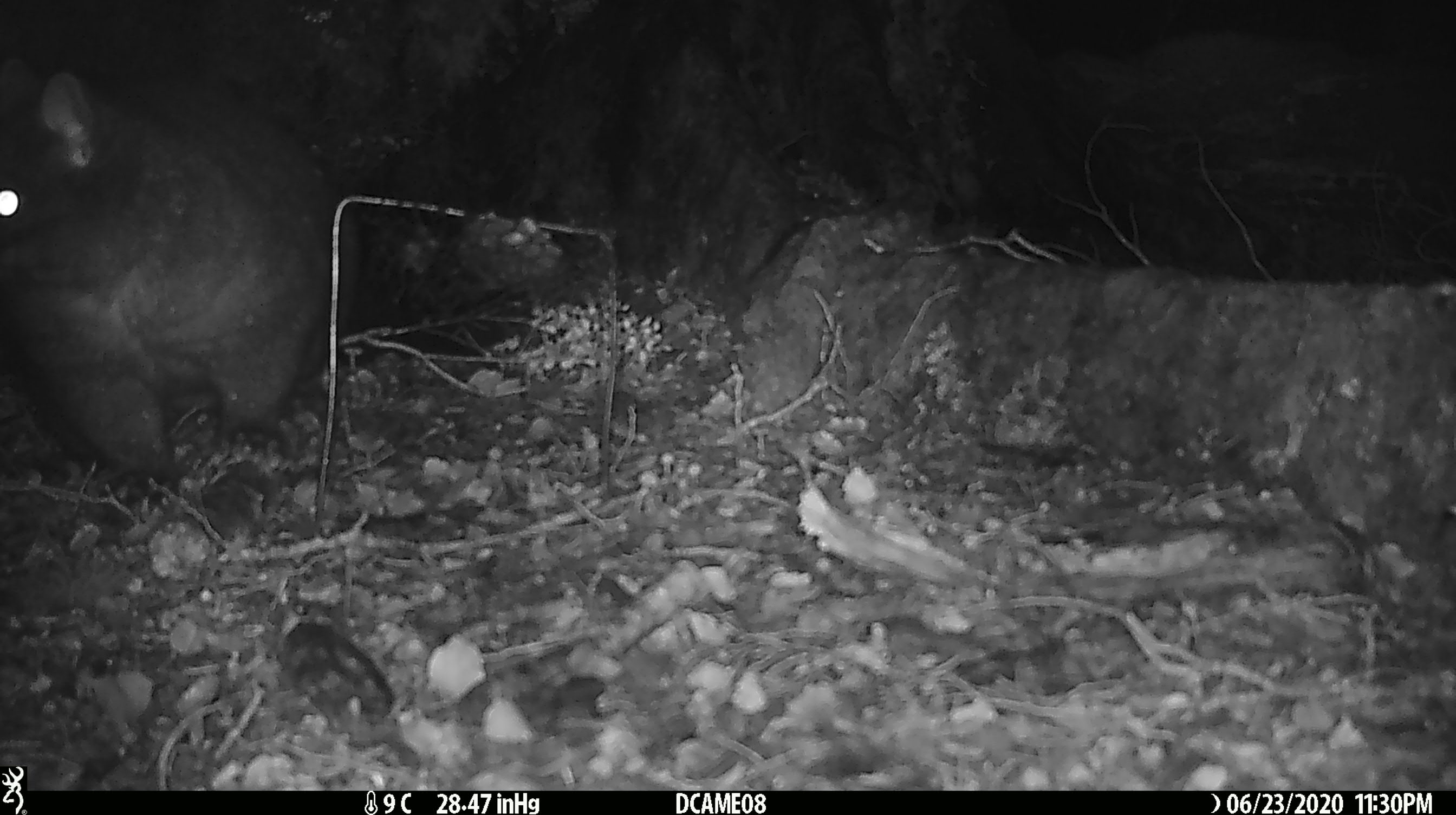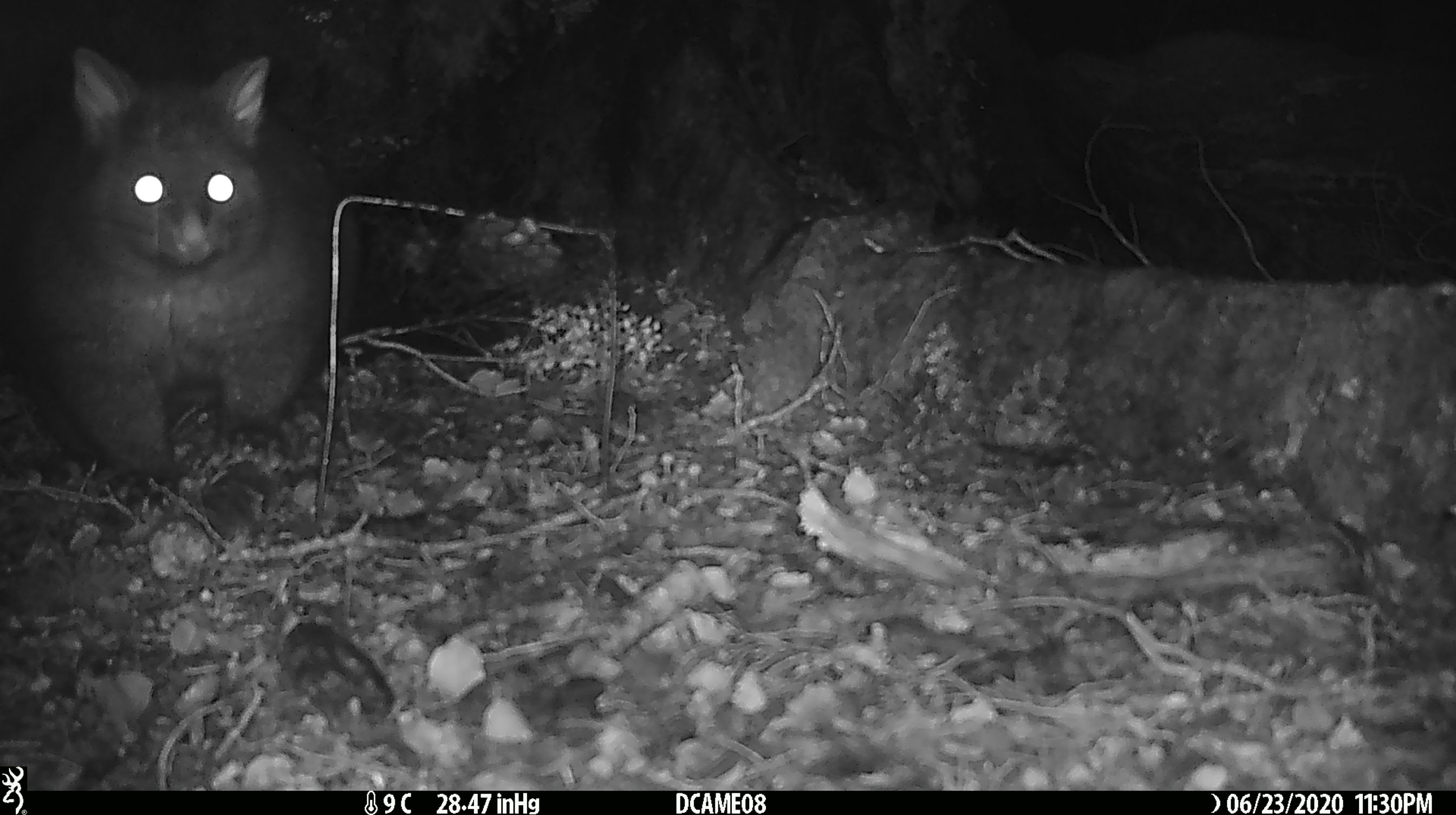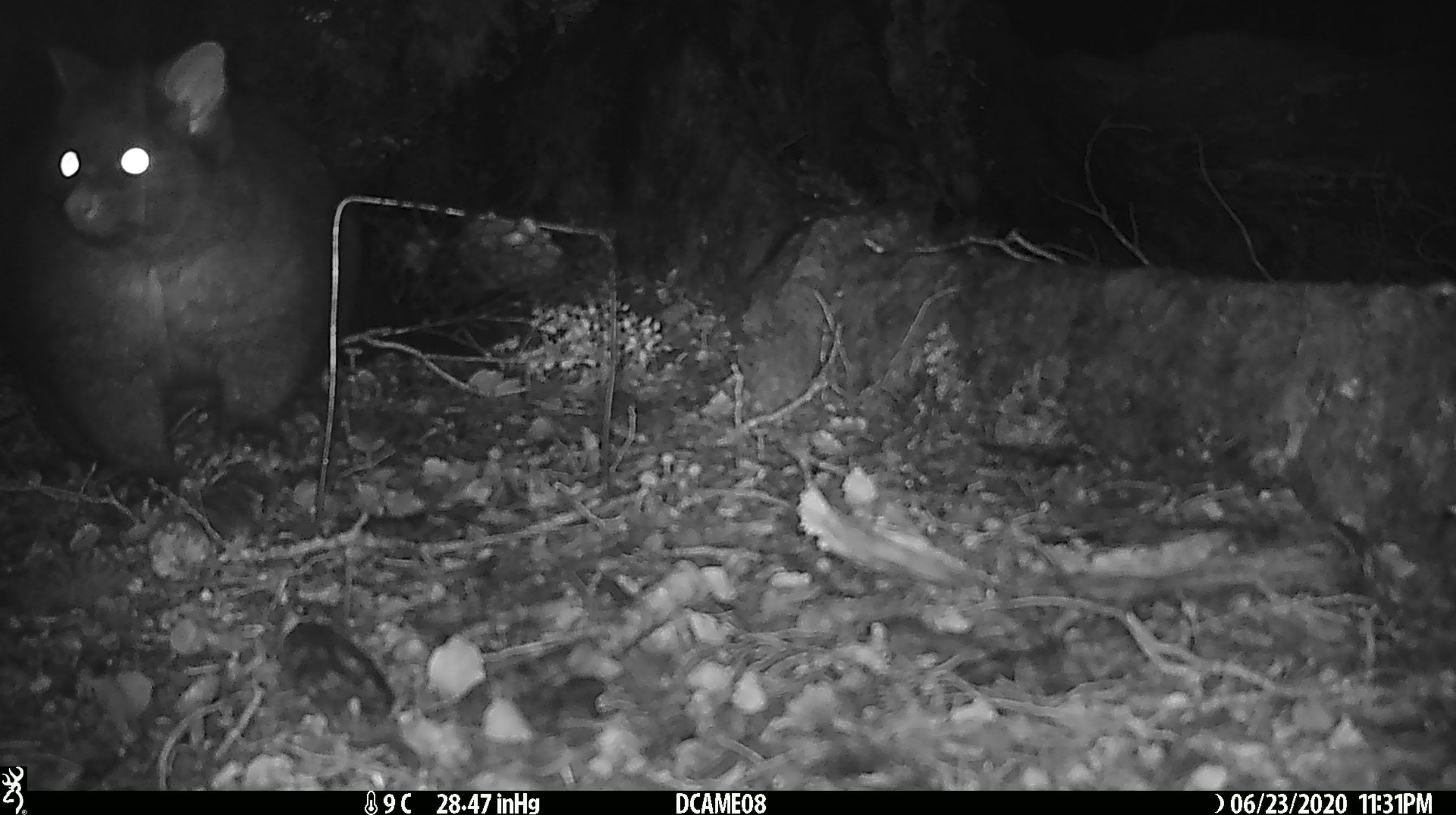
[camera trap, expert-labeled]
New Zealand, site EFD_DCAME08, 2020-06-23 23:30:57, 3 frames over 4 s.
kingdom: Animalia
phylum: Chordata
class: Mammalia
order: Diprotodontia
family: Phalangeridae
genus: Trichosurus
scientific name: Trichosurus vulpecula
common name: common brushtail possum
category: possum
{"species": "possum (common brushtail possum) (Trichosurus vulpecula)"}